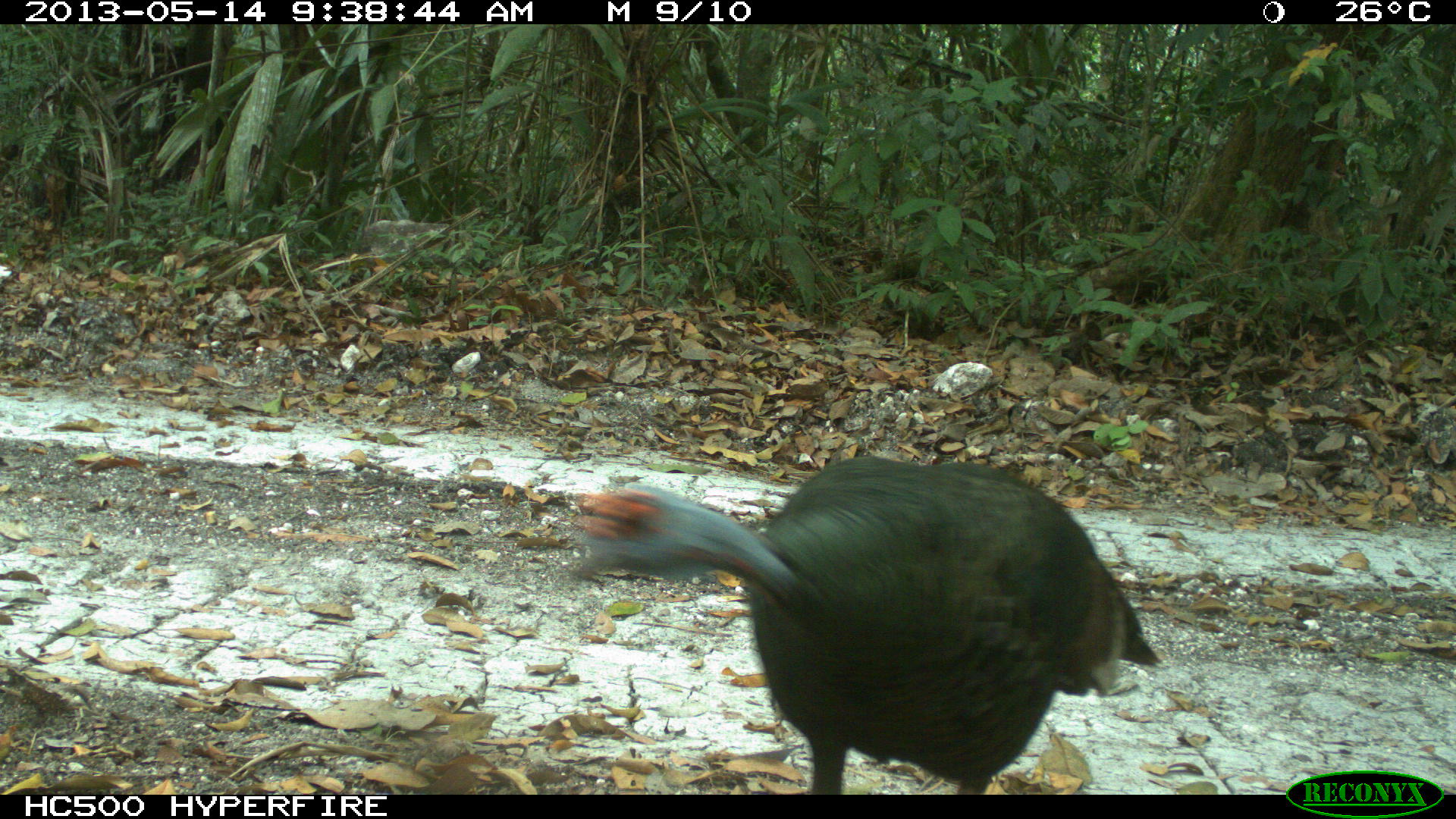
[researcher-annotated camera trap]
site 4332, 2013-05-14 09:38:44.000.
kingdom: Animalia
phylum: Chordata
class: Aves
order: Galliformes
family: Phasianidae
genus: Meleagris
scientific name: Meleagris ocellata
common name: ocellated turkey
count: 1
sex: male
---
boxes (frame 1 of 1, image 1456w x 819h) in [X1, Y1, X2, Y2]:
meleagris ocellata: [558, 450, 1164, 795]